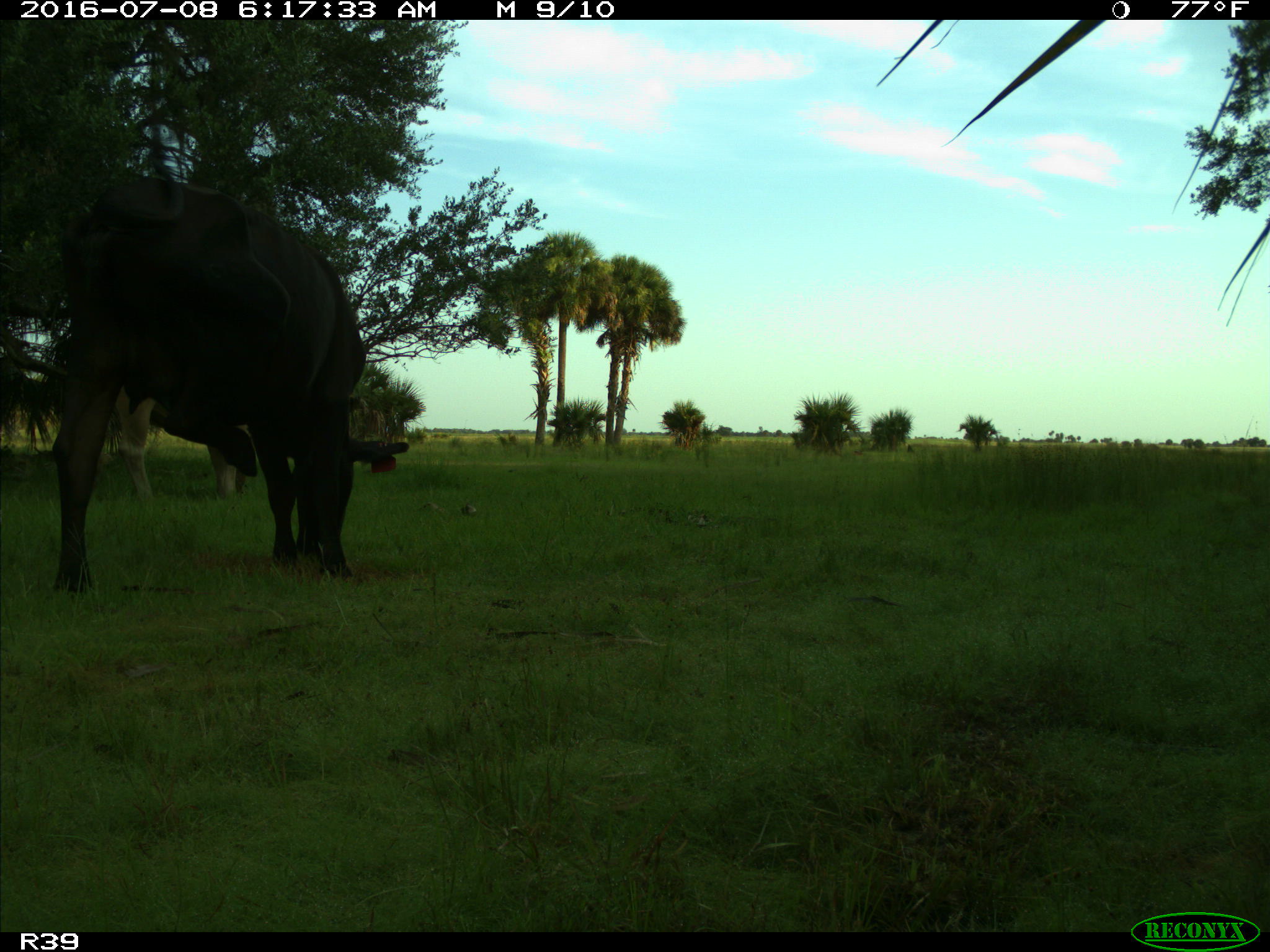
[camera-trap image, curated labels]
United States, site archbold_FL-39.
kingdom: Animalia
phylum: Chordata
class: Mammalia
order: Artiodactyla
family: Bovidae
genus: Bos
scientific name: Bos taurus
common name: domestic cow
Bos taurus (domestic cow).